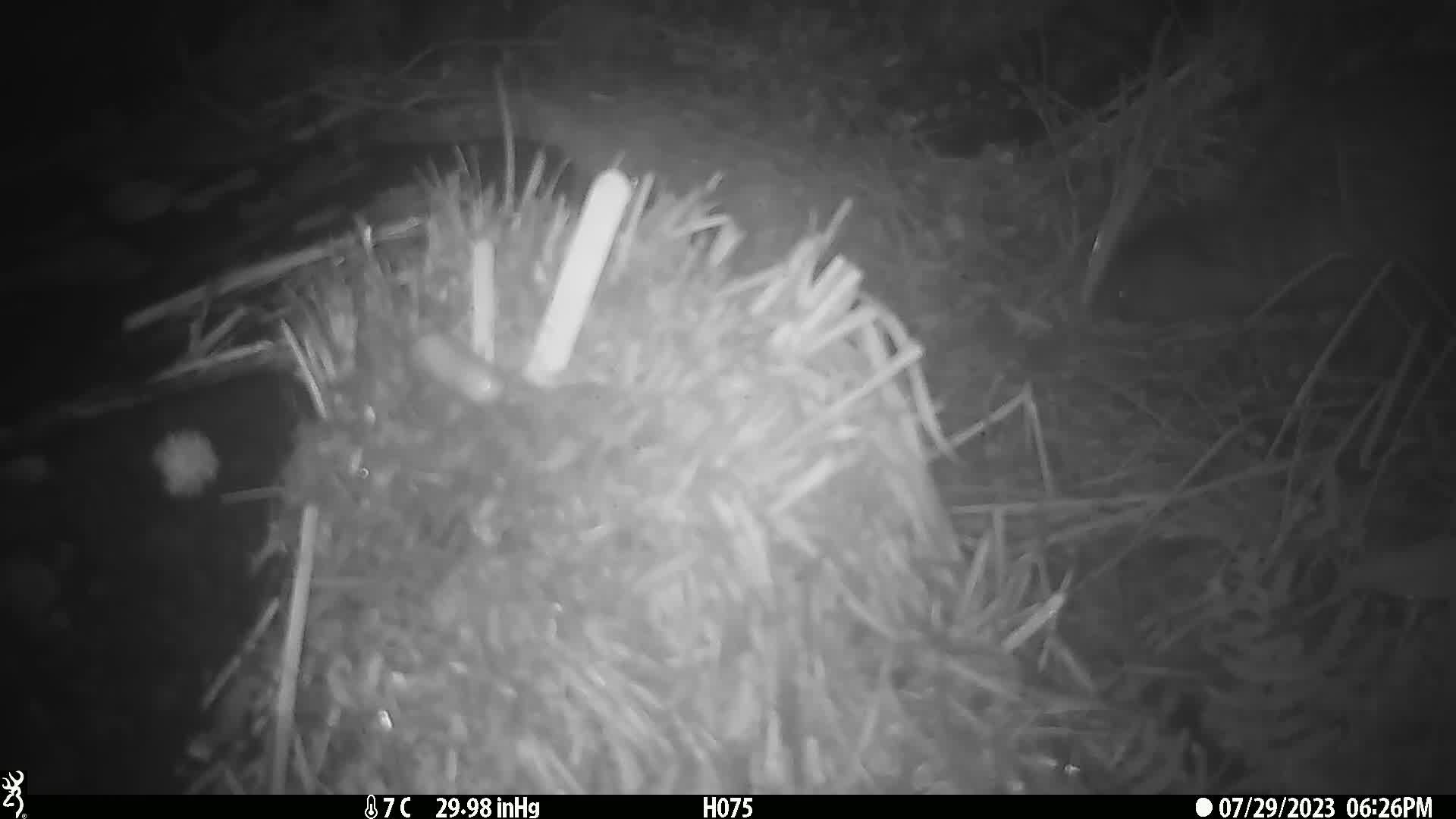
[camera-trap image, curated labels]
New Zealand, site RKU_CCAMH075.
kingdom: Animalia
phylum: Chordata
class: Aves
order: Apterygiformes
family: Apterygidae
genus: Apteryx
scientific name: Apteryx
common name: kiwi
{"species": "kiwi (Apteryx)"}